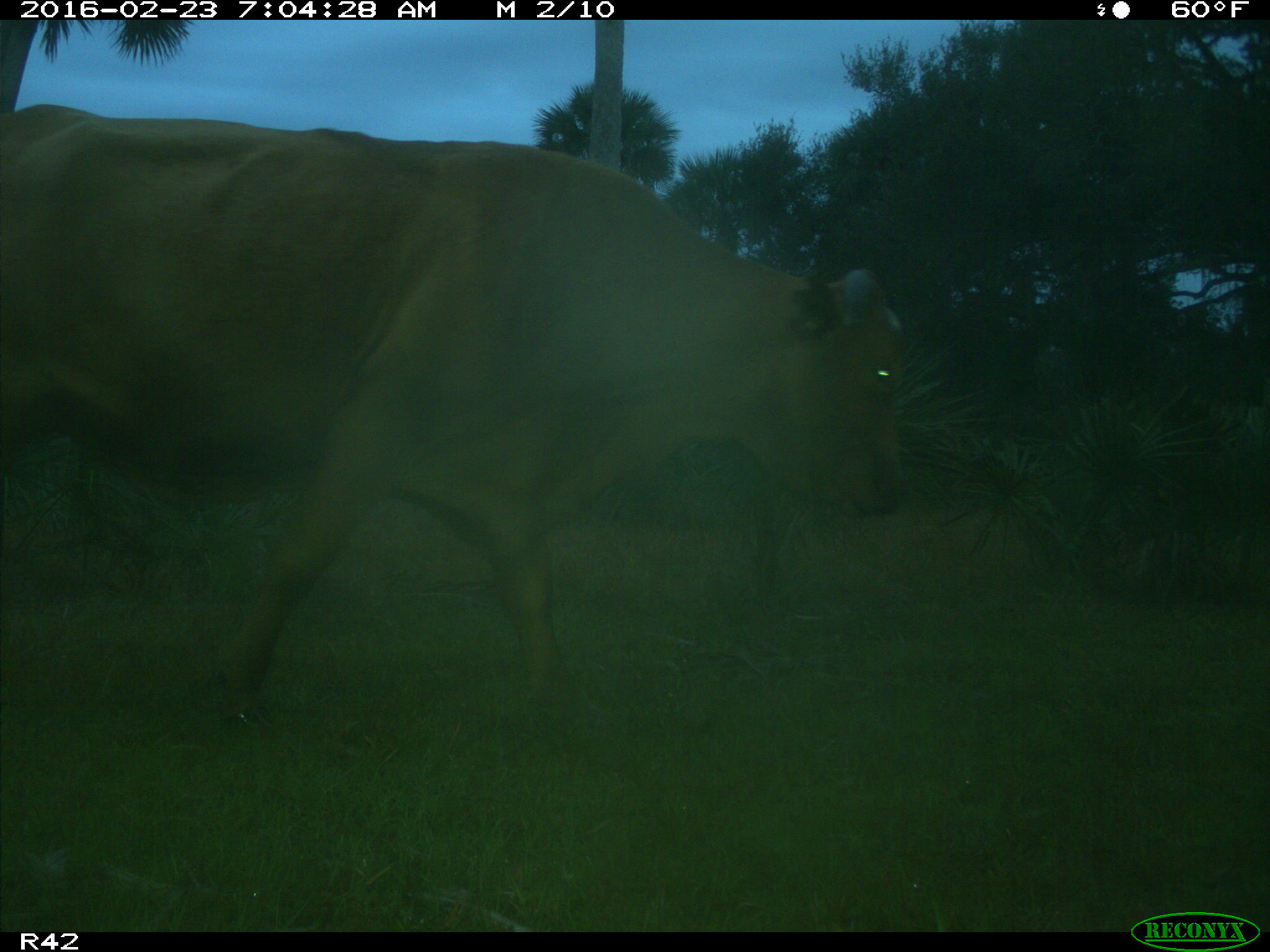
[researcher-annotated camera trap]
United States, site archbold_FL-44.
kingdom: Animalia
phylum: Chordata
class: Mammalia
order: Artiodactyla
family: Bovidae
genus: Bos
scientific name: Bos taurus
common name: domestic cow